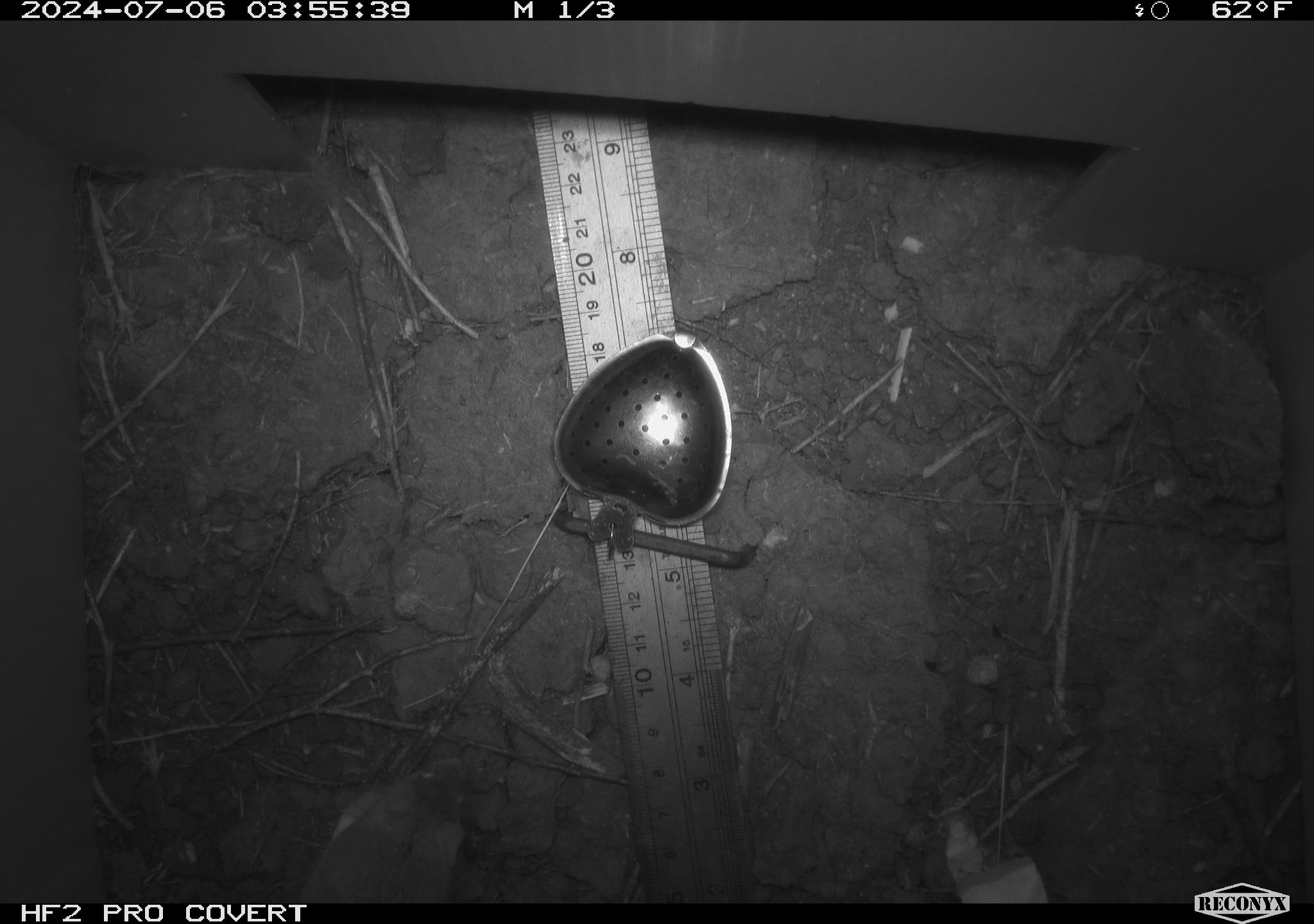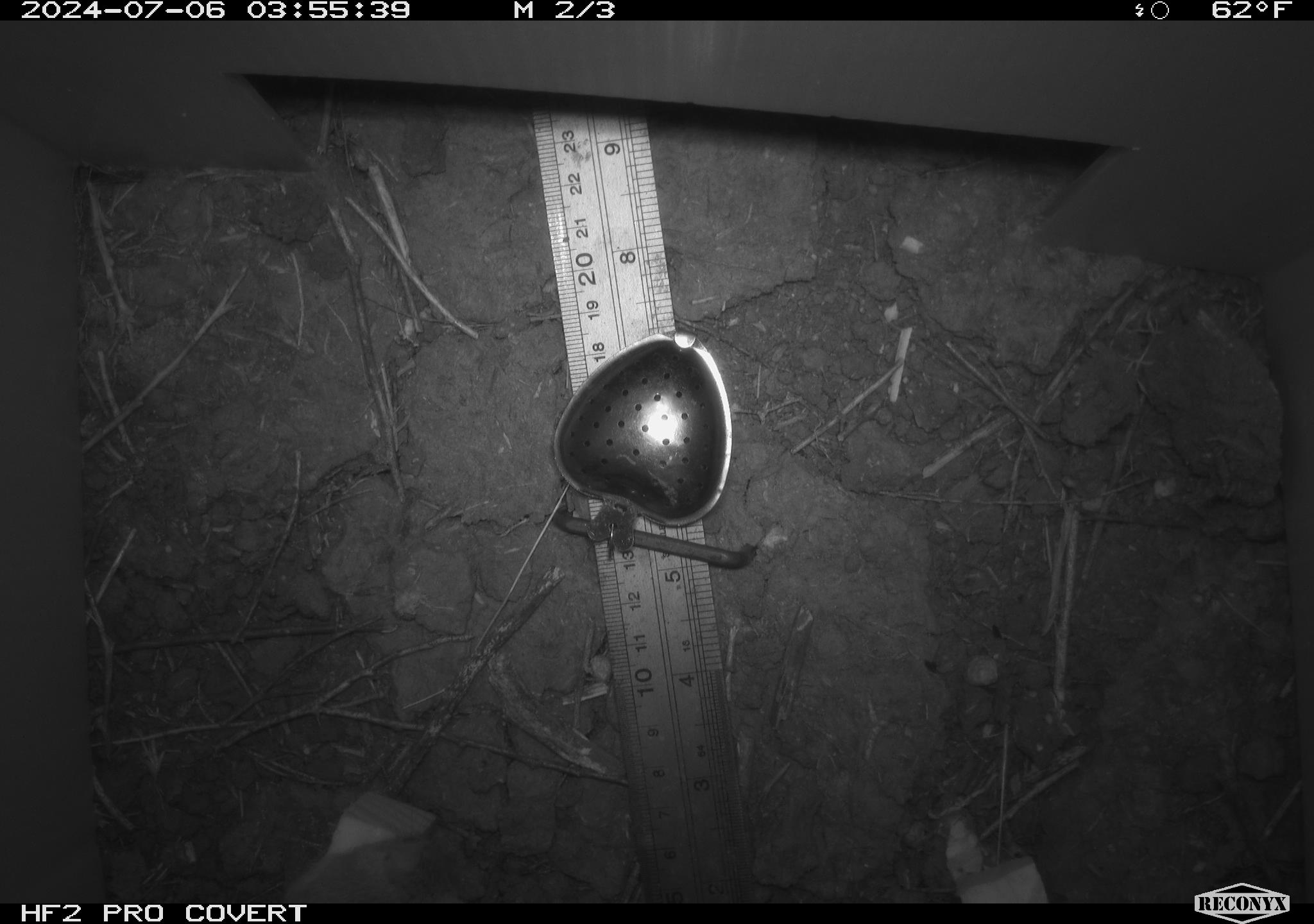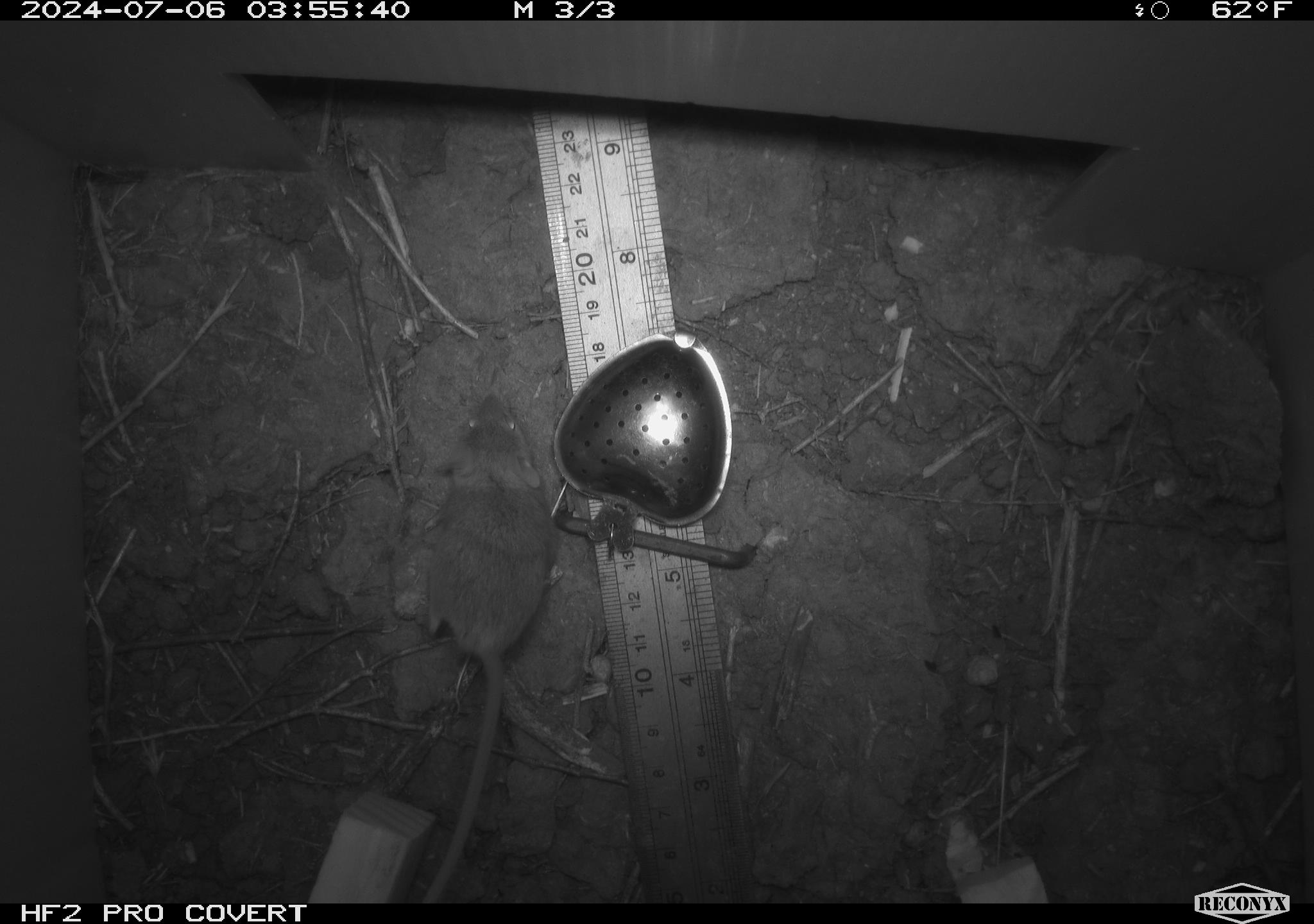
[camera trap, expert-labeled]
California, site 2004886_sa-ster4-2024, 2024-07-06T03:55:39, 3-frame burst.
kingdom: Animalia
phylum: Chordata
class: Mammalia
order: Rodentia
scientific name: Rodentia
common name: mouse species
Mouse species (Rodentia).